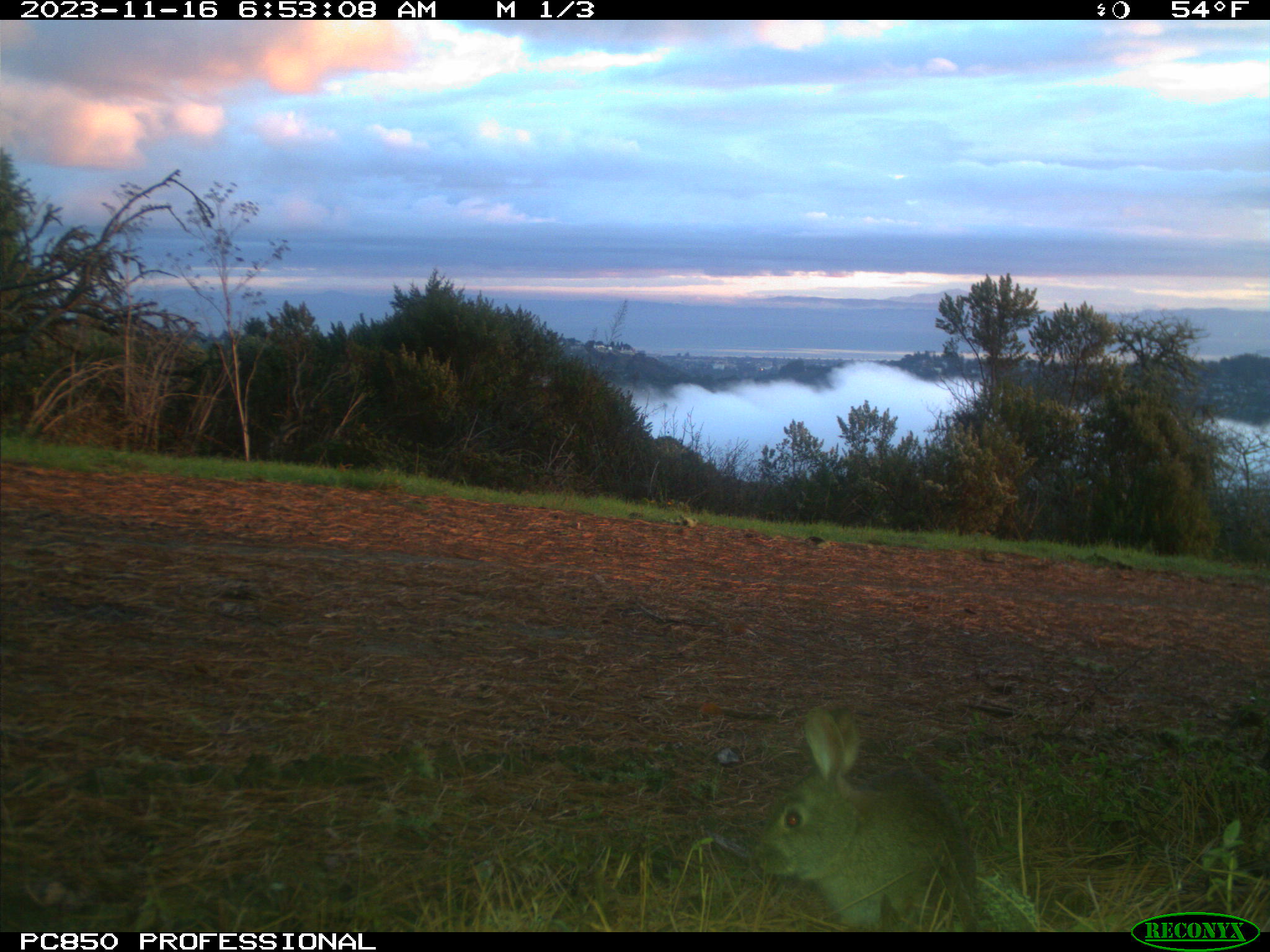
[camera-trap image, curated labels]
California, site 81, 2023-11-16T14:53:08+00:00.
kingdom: Animalia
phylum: Chordata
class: Mammalia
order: Lagomorpha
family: Leporidae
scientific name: Leporidae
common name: rabbit